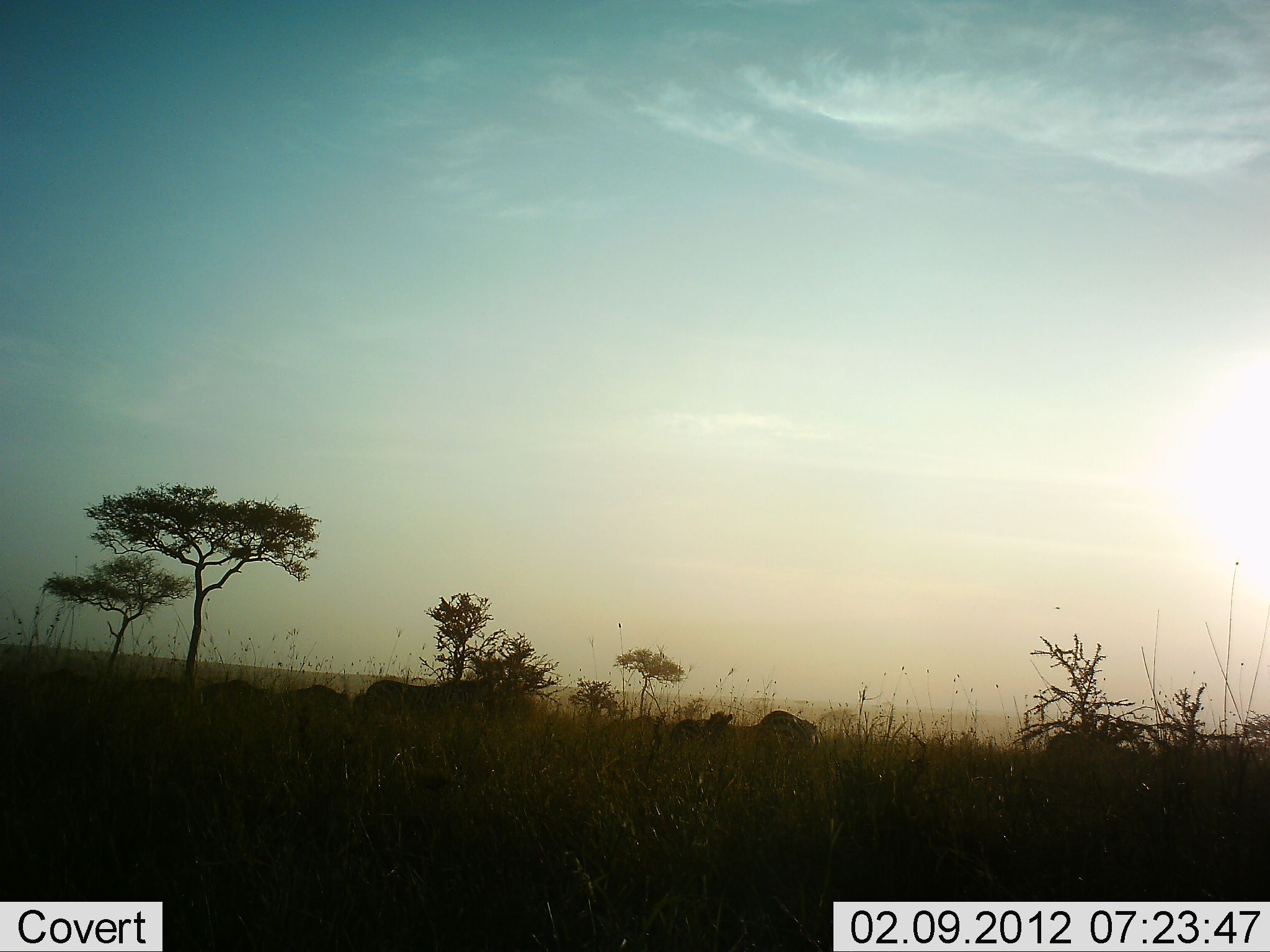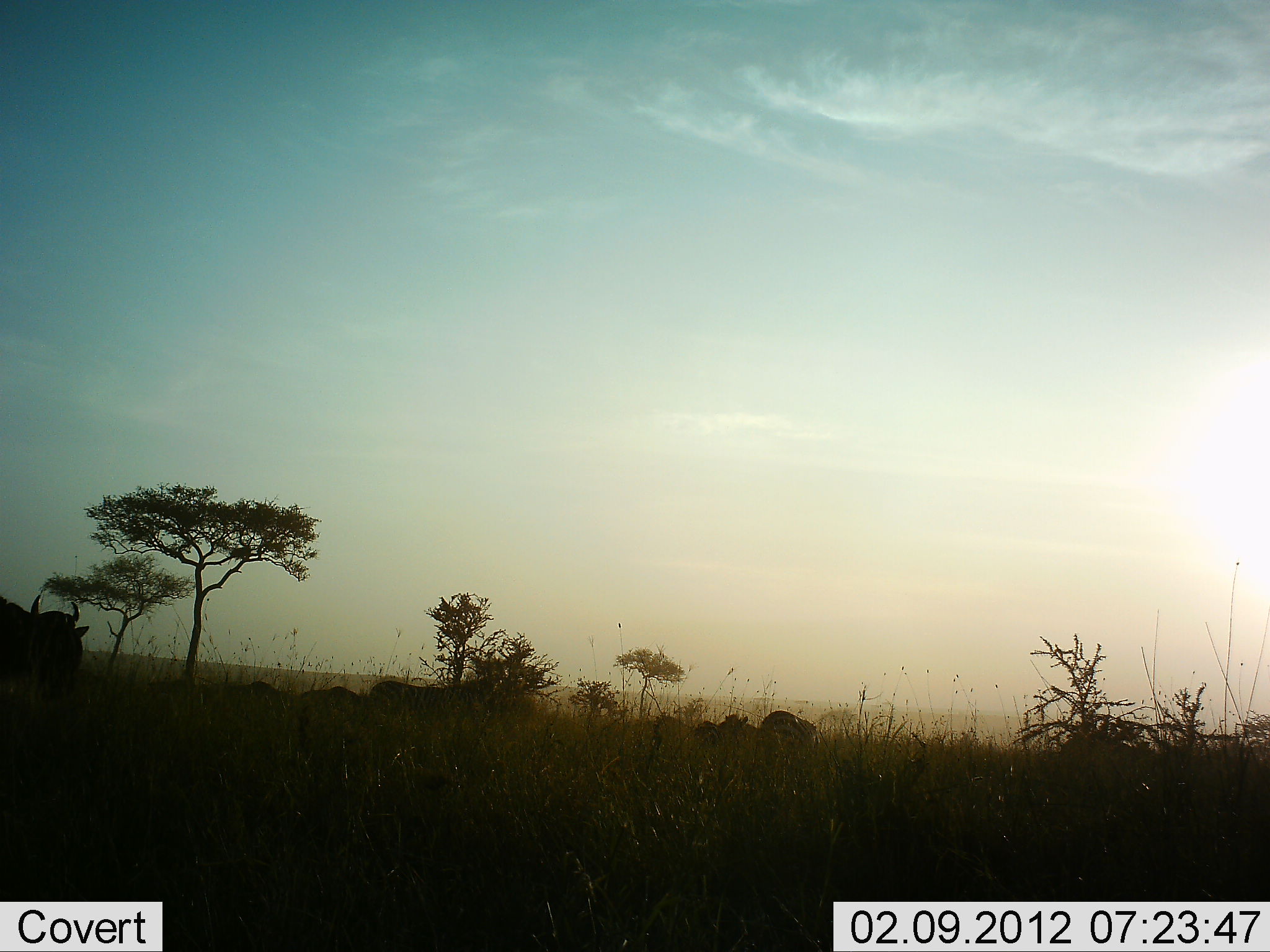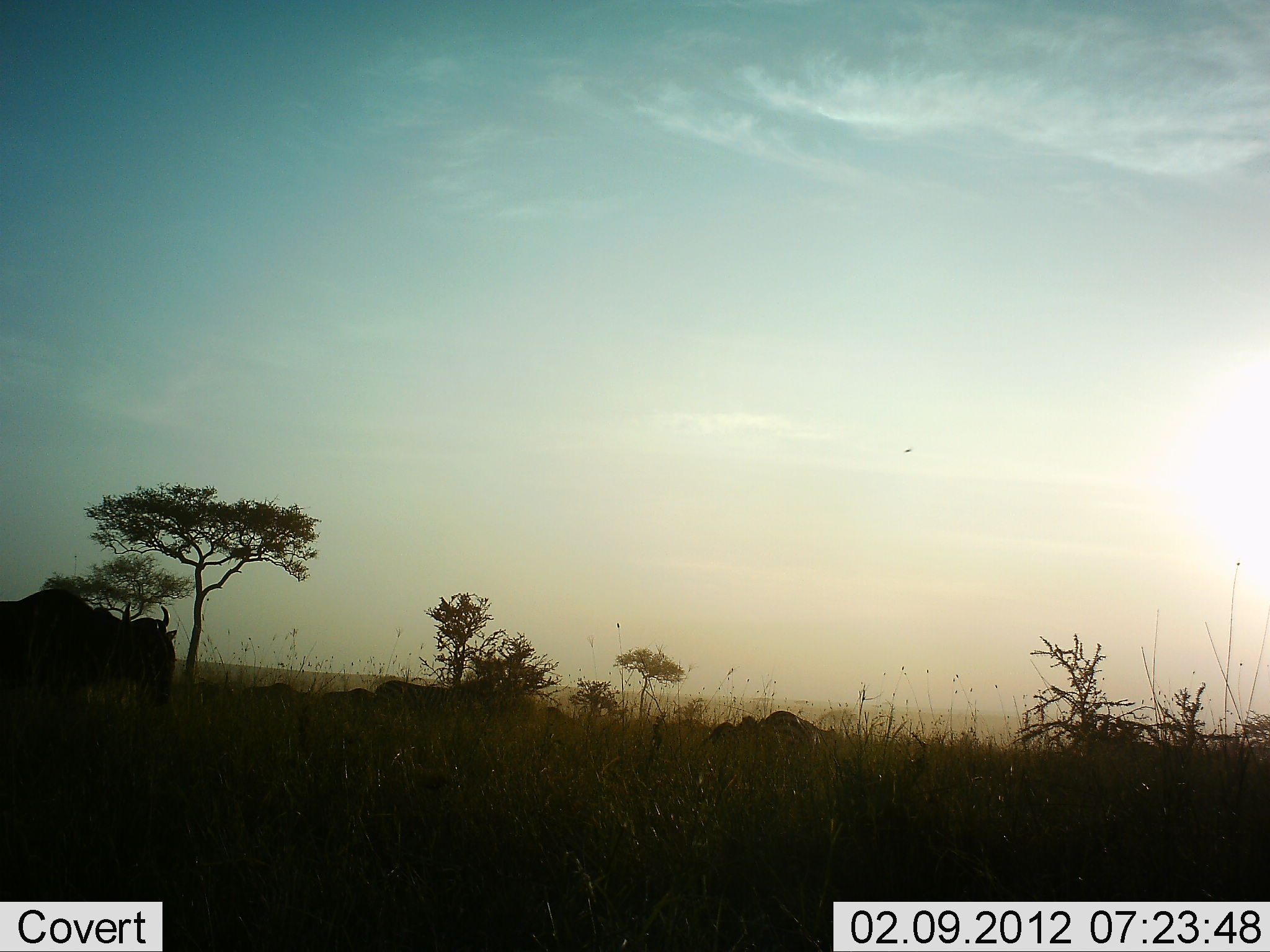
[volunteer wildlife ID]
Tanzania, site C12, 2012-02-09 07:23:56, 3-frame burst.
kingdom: Animalia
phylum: Chordata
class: Mammalia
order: Artiodactyla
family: Bovidae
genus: Connochaetes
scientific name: Connochaetes taurinus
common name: blue wildebeest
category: wildebeest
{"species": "wildebeest (blue wildebeest) (Connochaetes taurinus)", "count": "9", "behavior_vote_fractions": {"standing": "6%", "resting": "0%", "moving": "100%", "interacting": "0%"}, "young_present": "0%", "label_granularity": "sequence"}